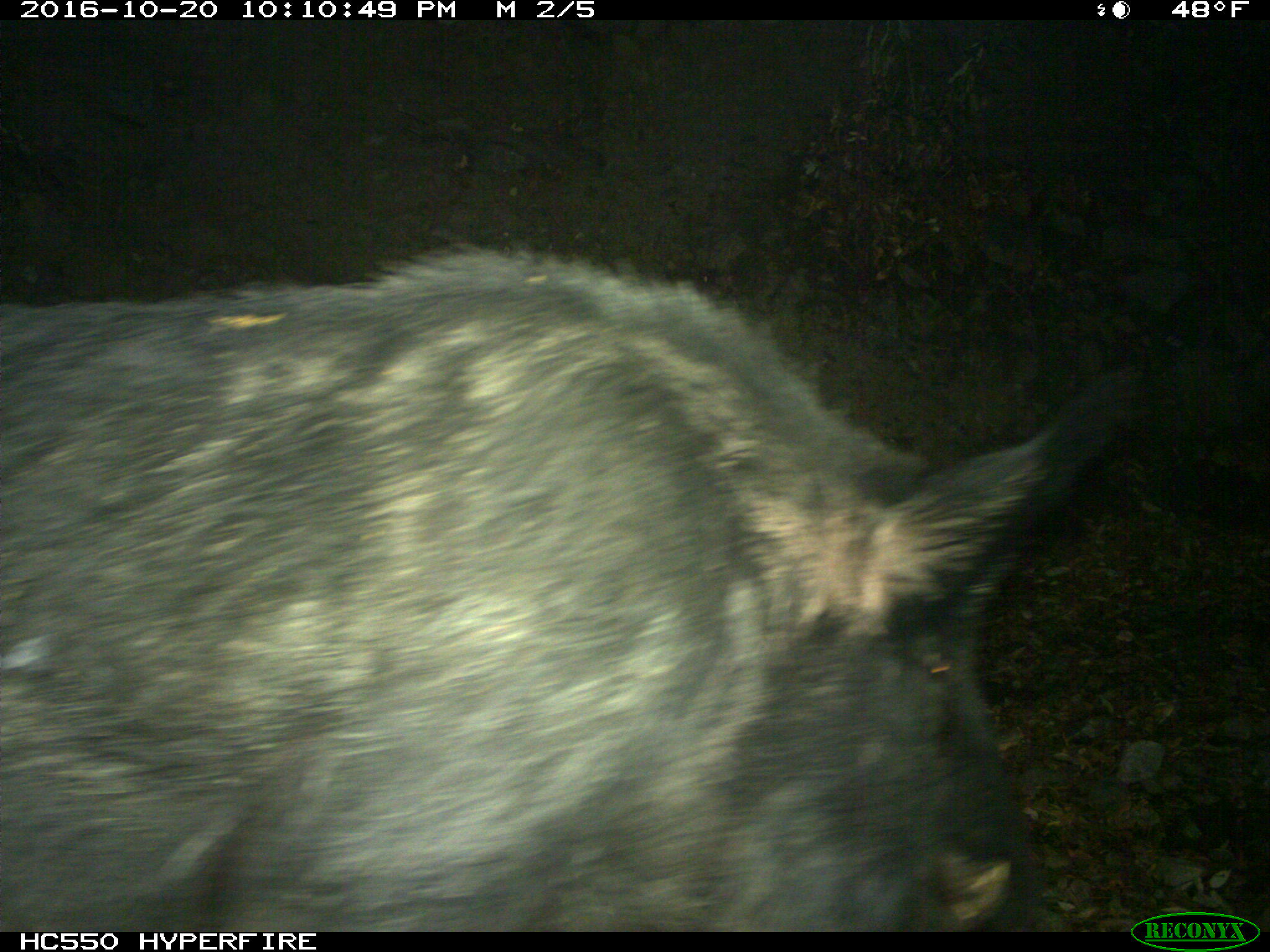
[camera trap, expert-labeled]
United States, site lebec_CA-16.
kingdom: Animalia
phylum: Chordata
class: Mammalia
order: Artiodactyla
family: Suidae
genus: Sus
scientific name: Sus scrofa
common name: wild boar